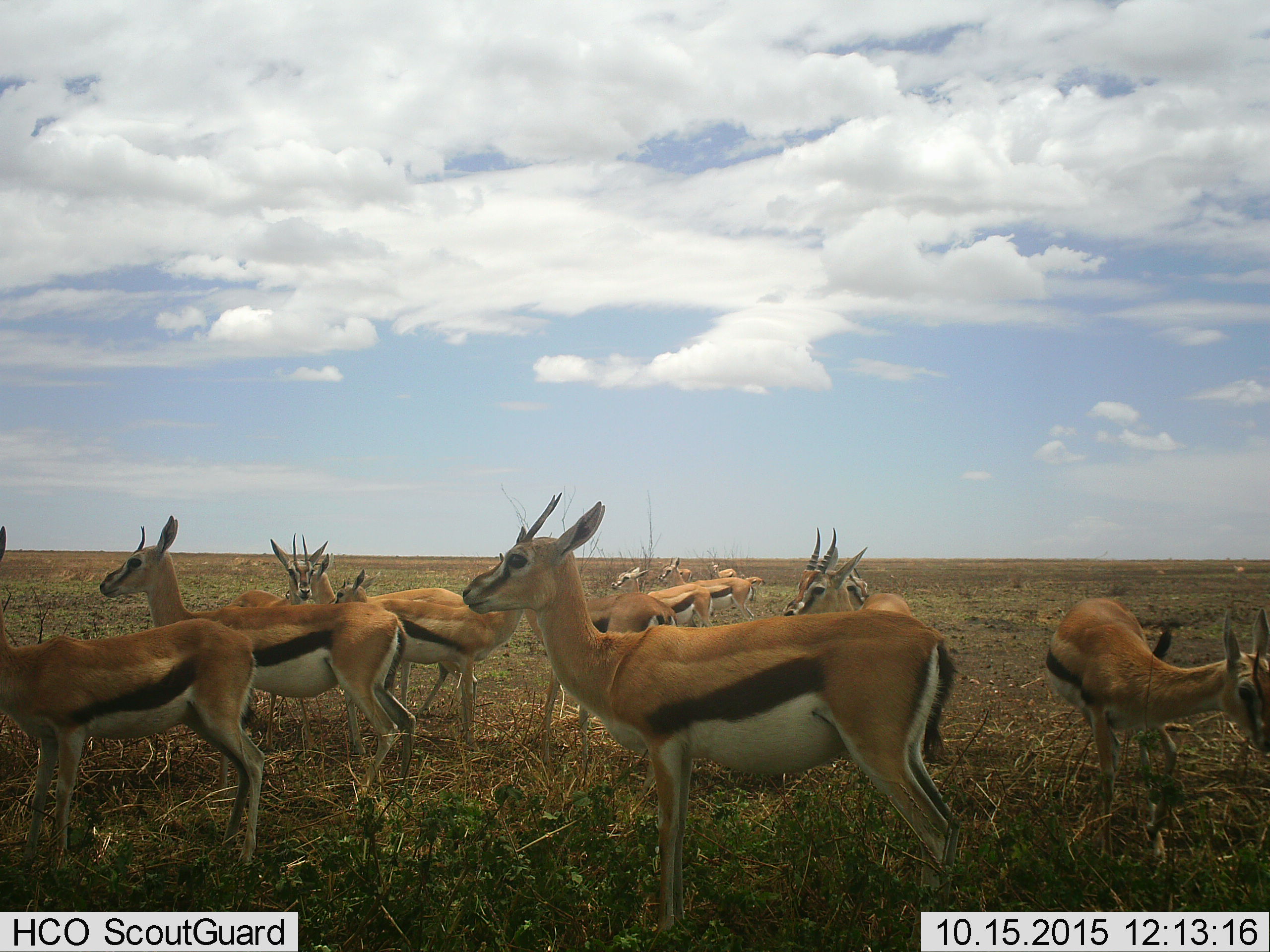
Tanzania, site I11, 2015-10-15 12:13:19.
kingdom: Animalia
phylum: Chordata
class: Mammalia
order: Artiodactyla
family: Bovidae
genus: Eudorcas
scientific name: Eudorcas thomsonii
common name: thomson's gazelle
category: gazellethomsons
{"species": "gazellethomsons (thomson's gazelle) (Eudorcas thomsonii)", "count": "11-50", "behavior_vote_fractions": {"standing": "100%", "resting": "12%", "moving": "12%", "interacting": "12%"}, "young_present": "12%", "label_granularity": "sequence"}